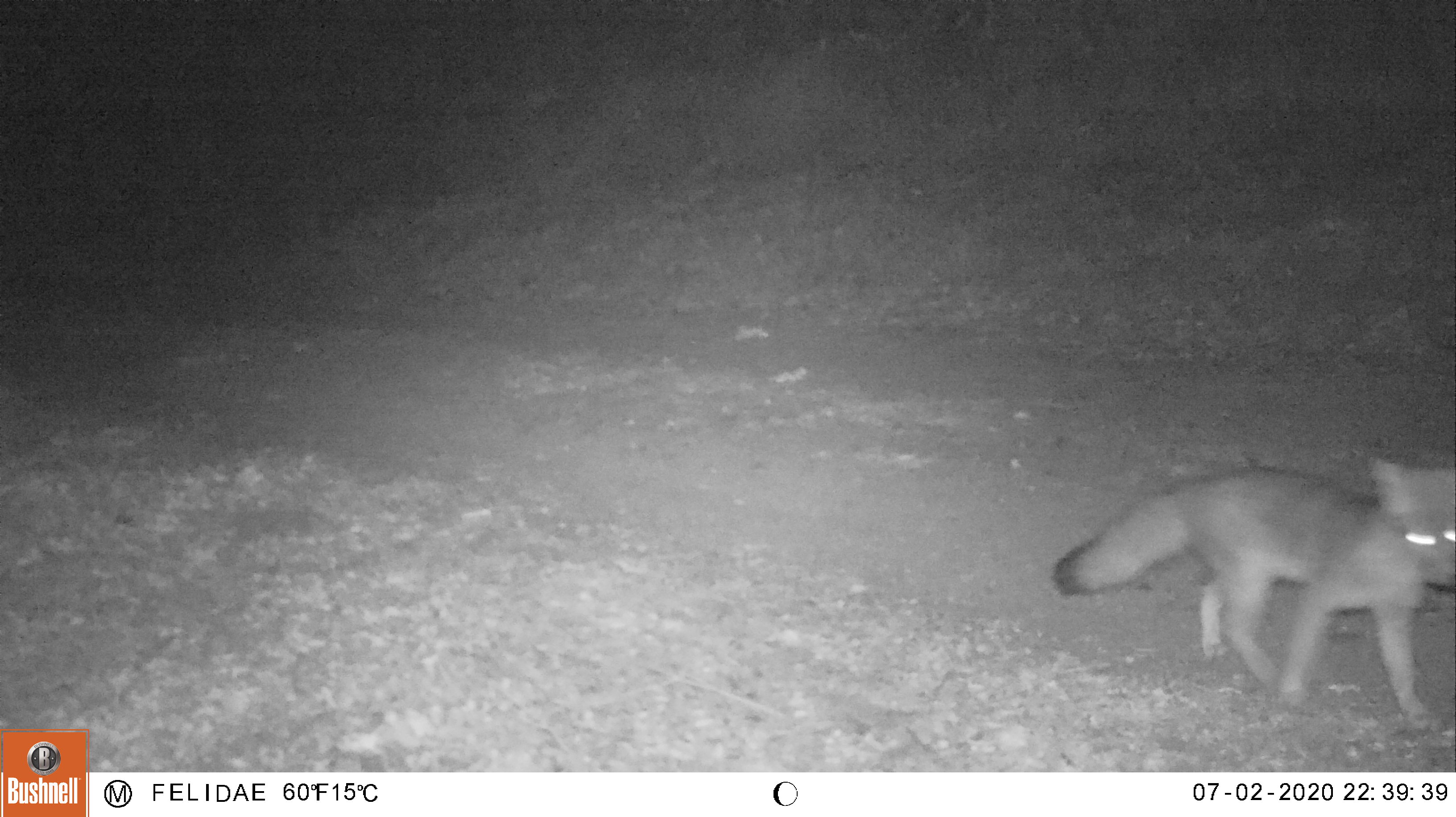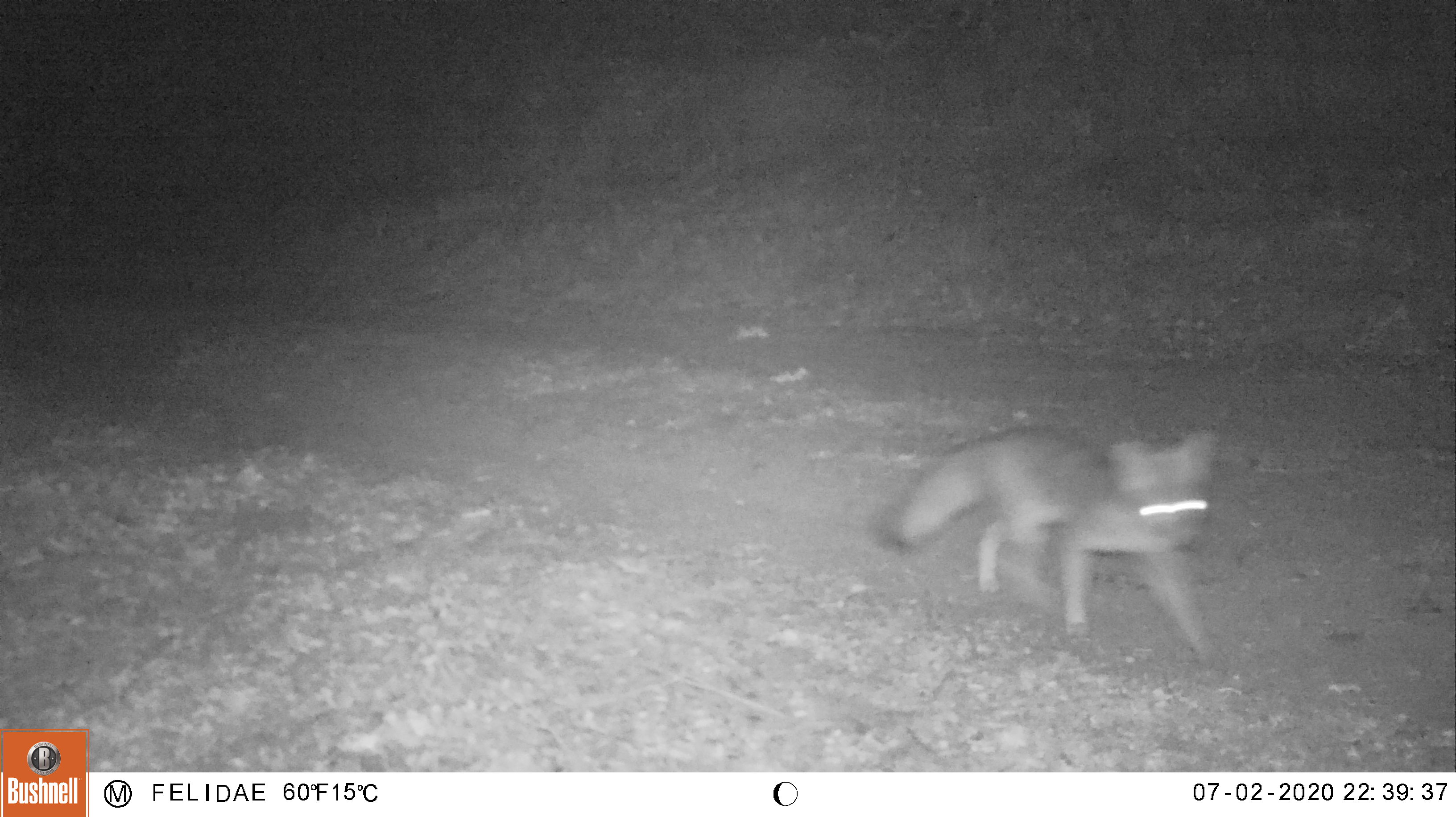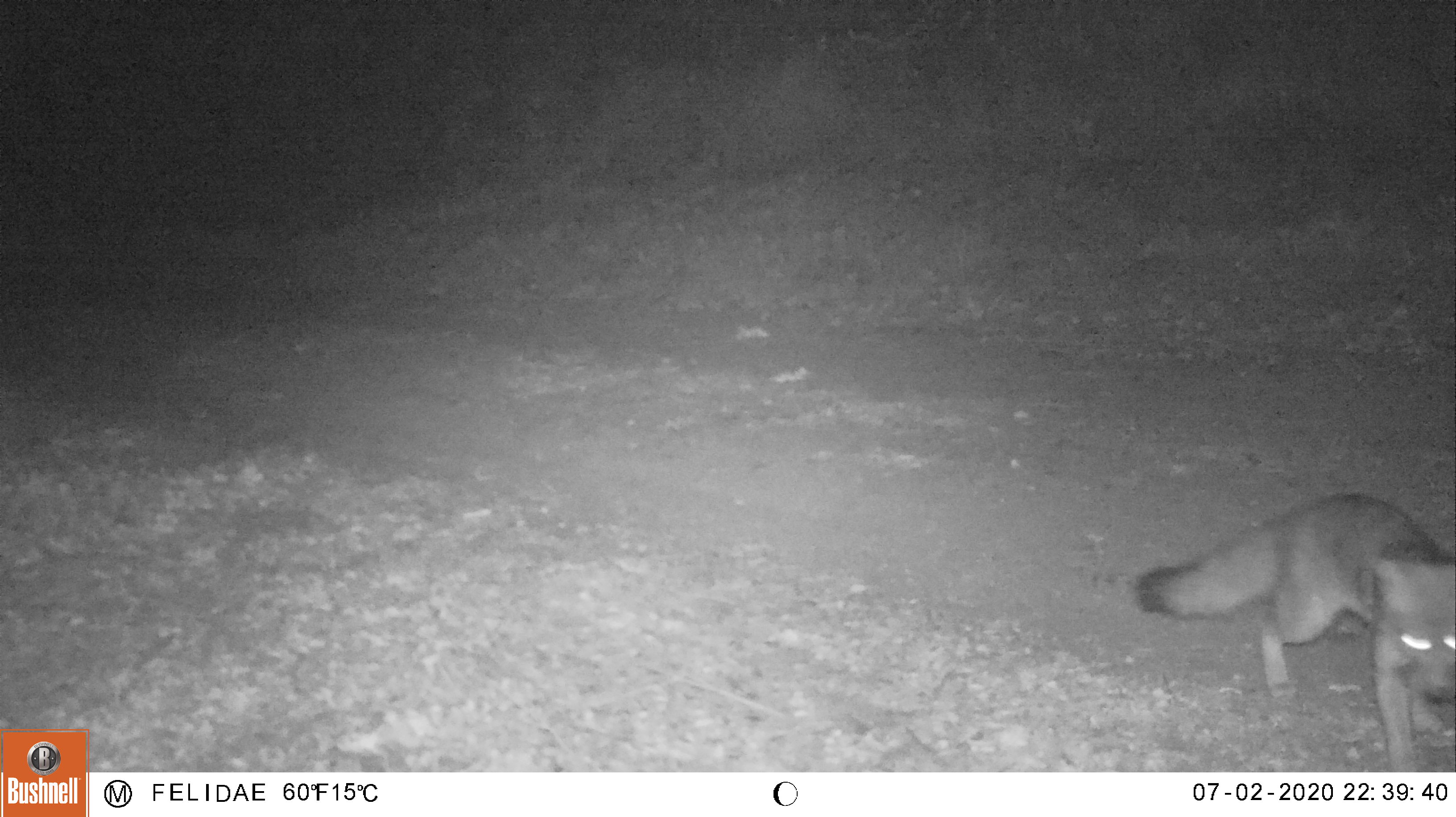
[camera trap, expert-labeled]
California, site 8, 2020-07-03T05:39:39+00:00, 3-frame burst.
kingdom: Animalia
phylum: Chordata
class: Mammalia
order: Carnivora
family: Canidae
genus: Urocyon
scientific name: Urocyon cinereoargenteus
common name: gray fox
Gray fox (Urocyon cinereoargenteus).